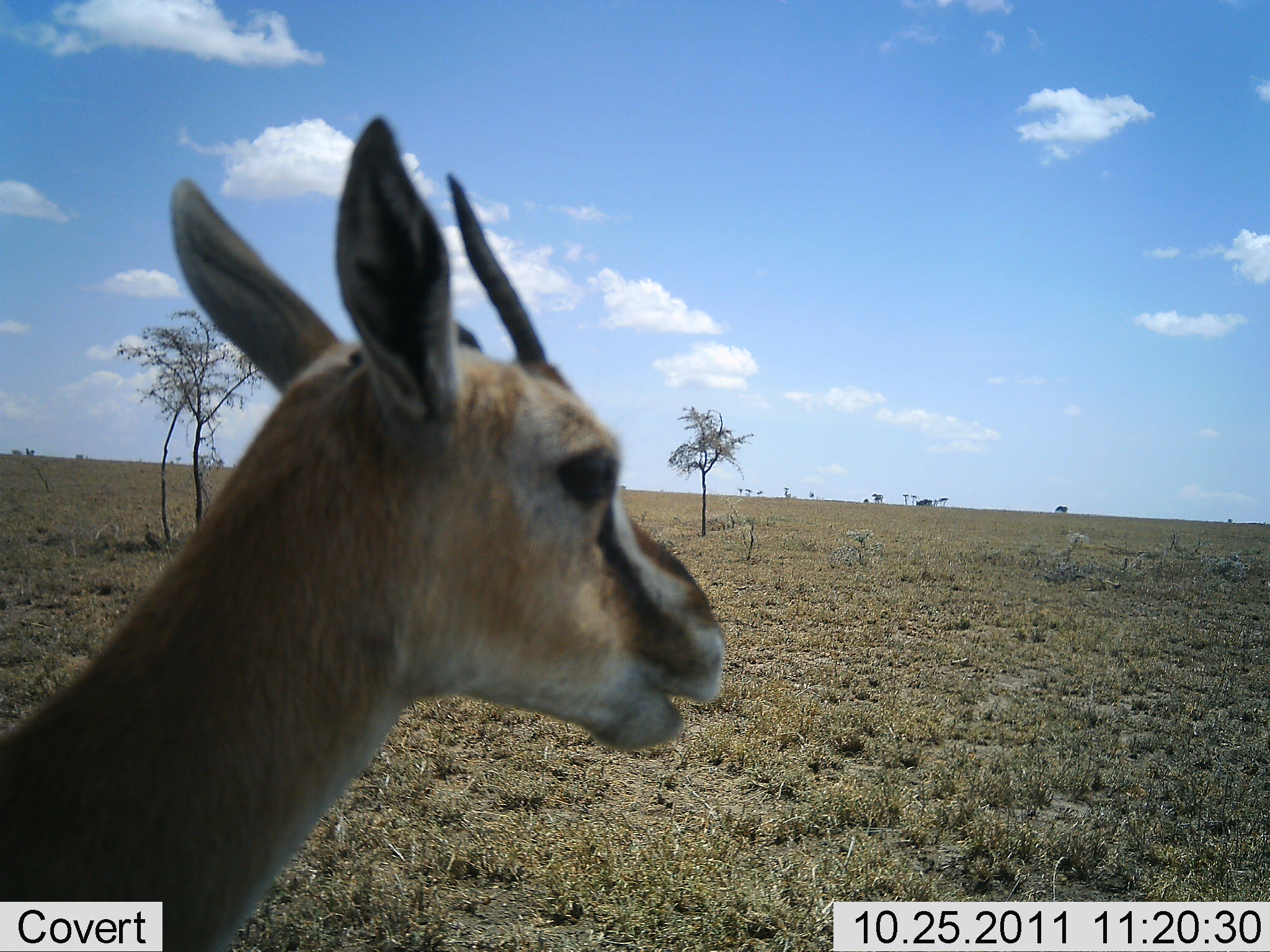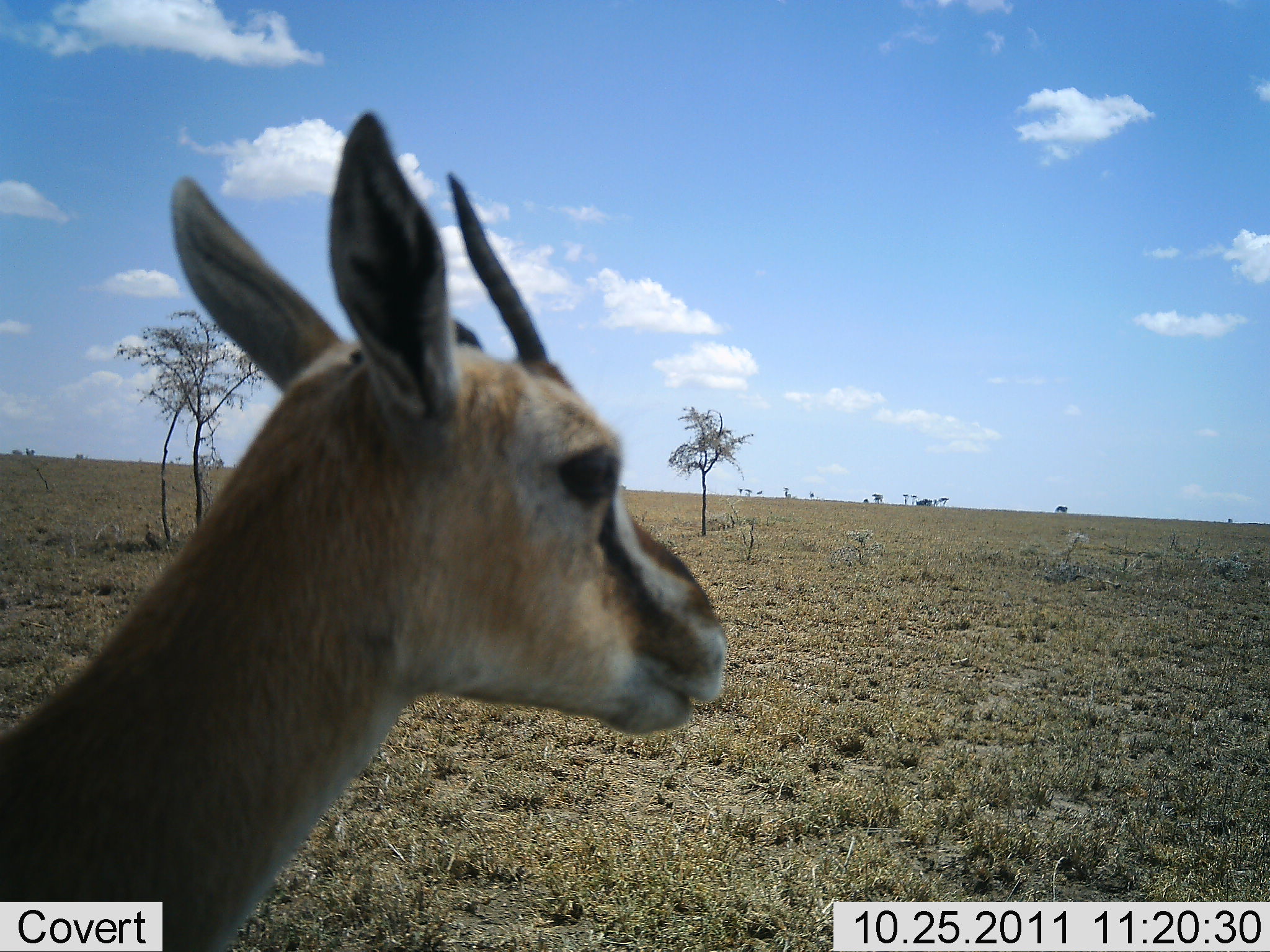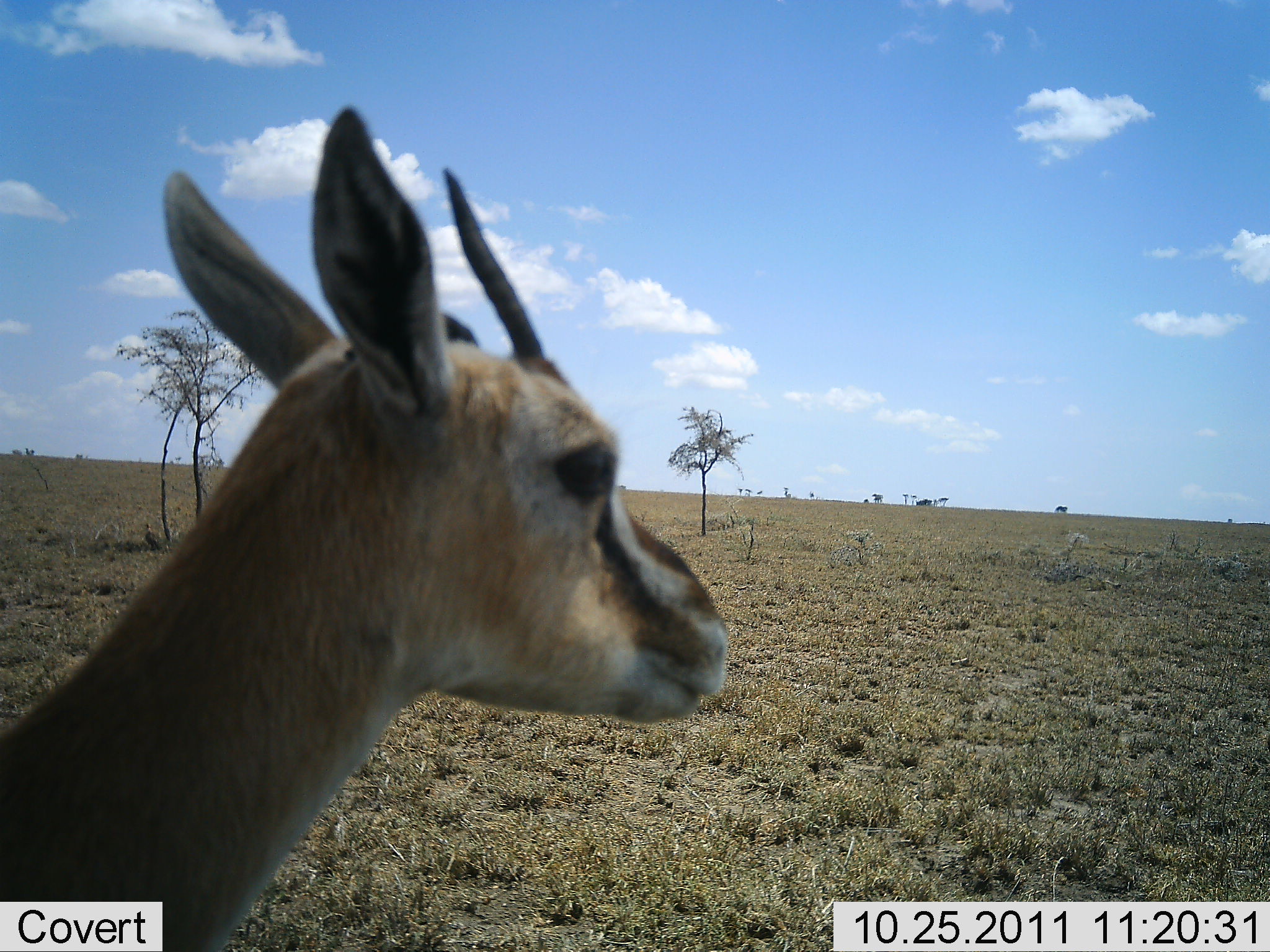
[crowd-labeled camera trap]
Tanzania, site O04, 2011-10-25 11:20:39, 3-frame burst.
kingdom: Animalia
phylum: Chordata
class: Mammalia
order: Artiodactyla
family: Bovidae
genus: Eudorcas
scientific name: Eudorcas thomsonii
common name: thomson's gazelle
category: gazellethomsons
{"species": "gazellethomsons (thomson's gazelle) (Eudorcas thomsonii)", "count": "1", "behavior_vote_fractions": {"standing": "80%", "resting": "0%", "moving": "0%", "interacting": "0%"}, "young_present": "0%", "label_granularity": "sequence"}